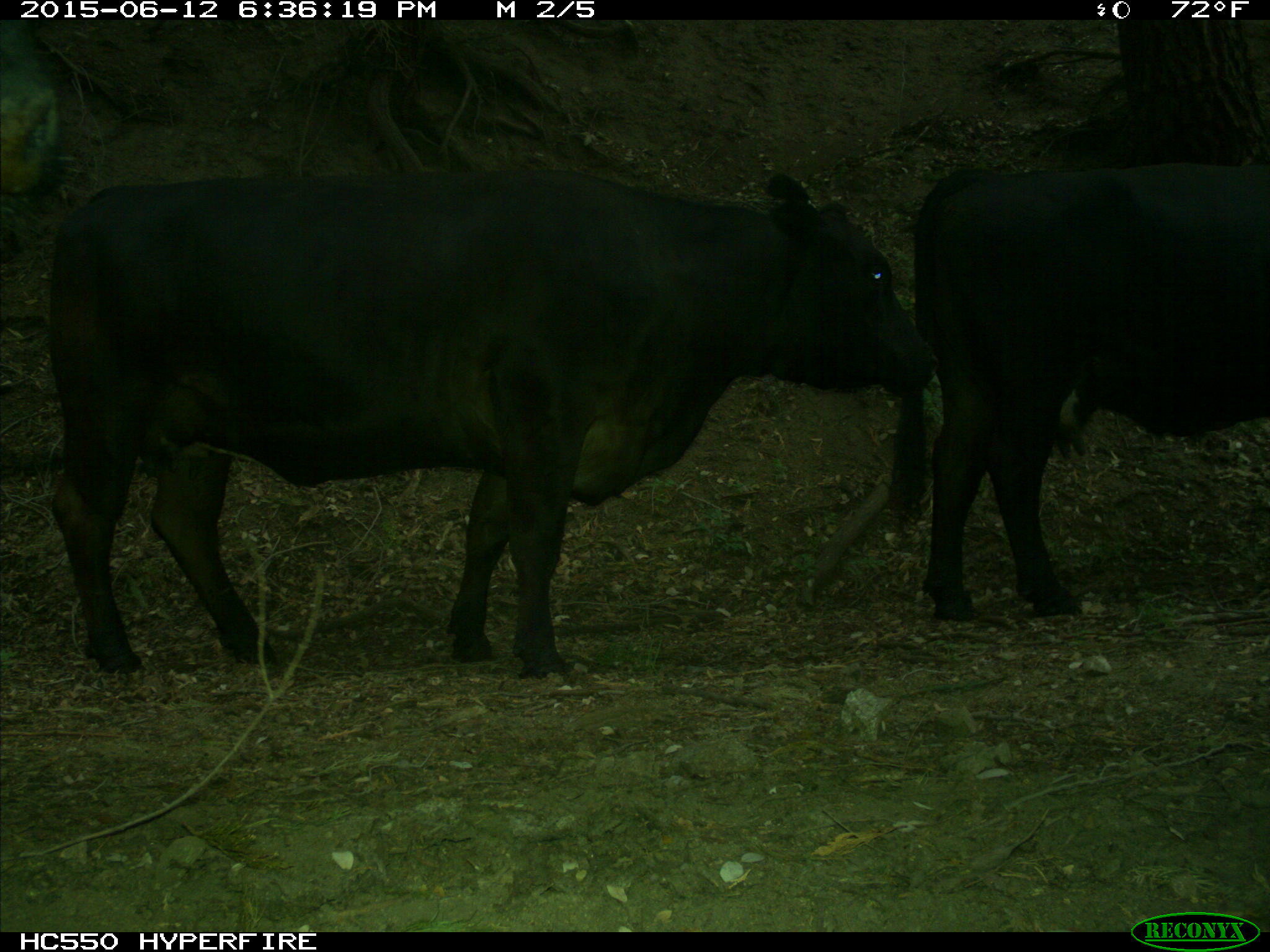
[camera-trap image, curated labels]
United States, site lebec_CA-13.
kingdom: Animalia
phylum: Chordata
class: Mammalia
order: Artiodactyla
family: Bovidae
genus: Bos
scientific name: Bos taurus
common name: domestic cow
Bos taurus (domestic cow).